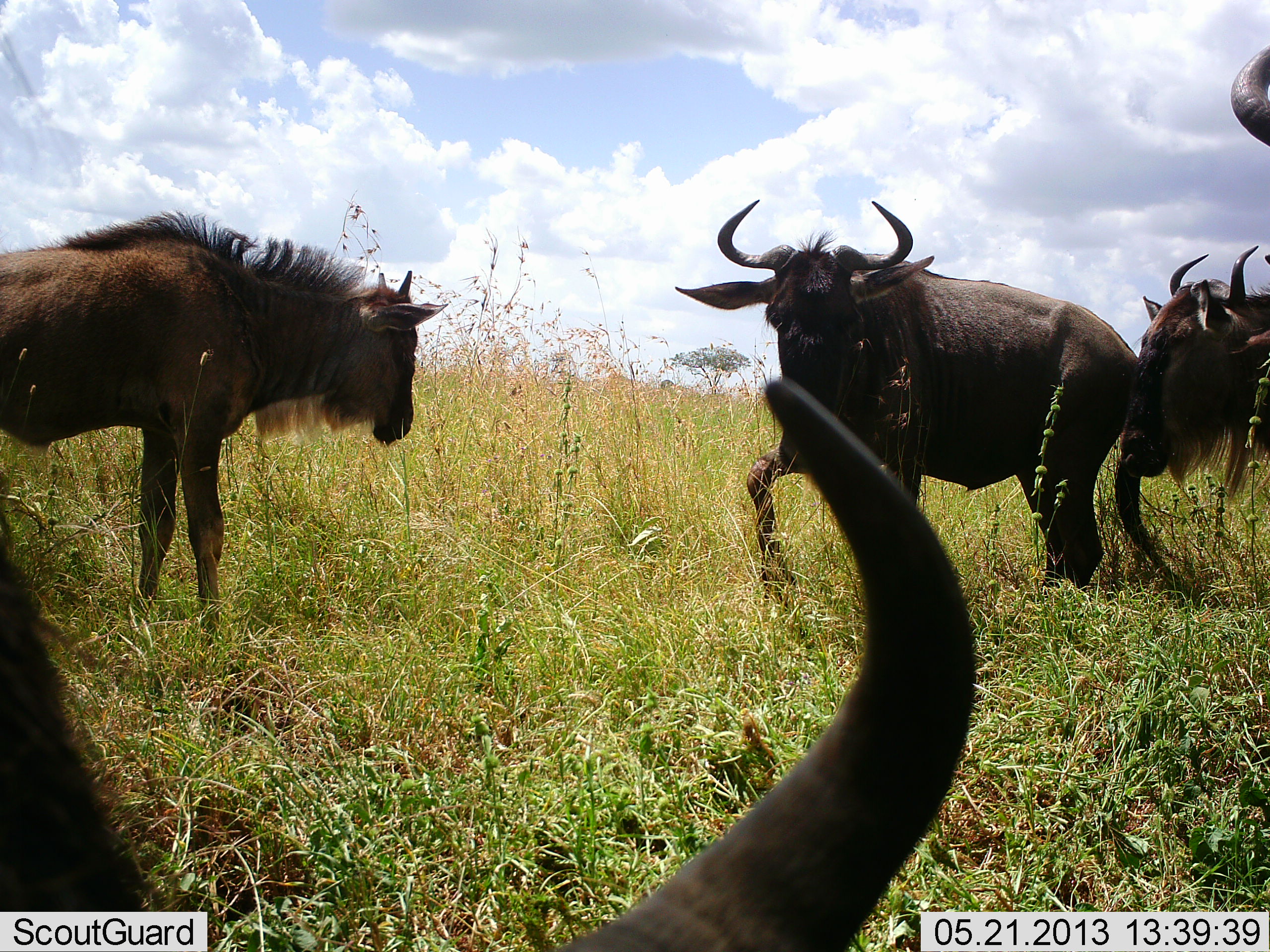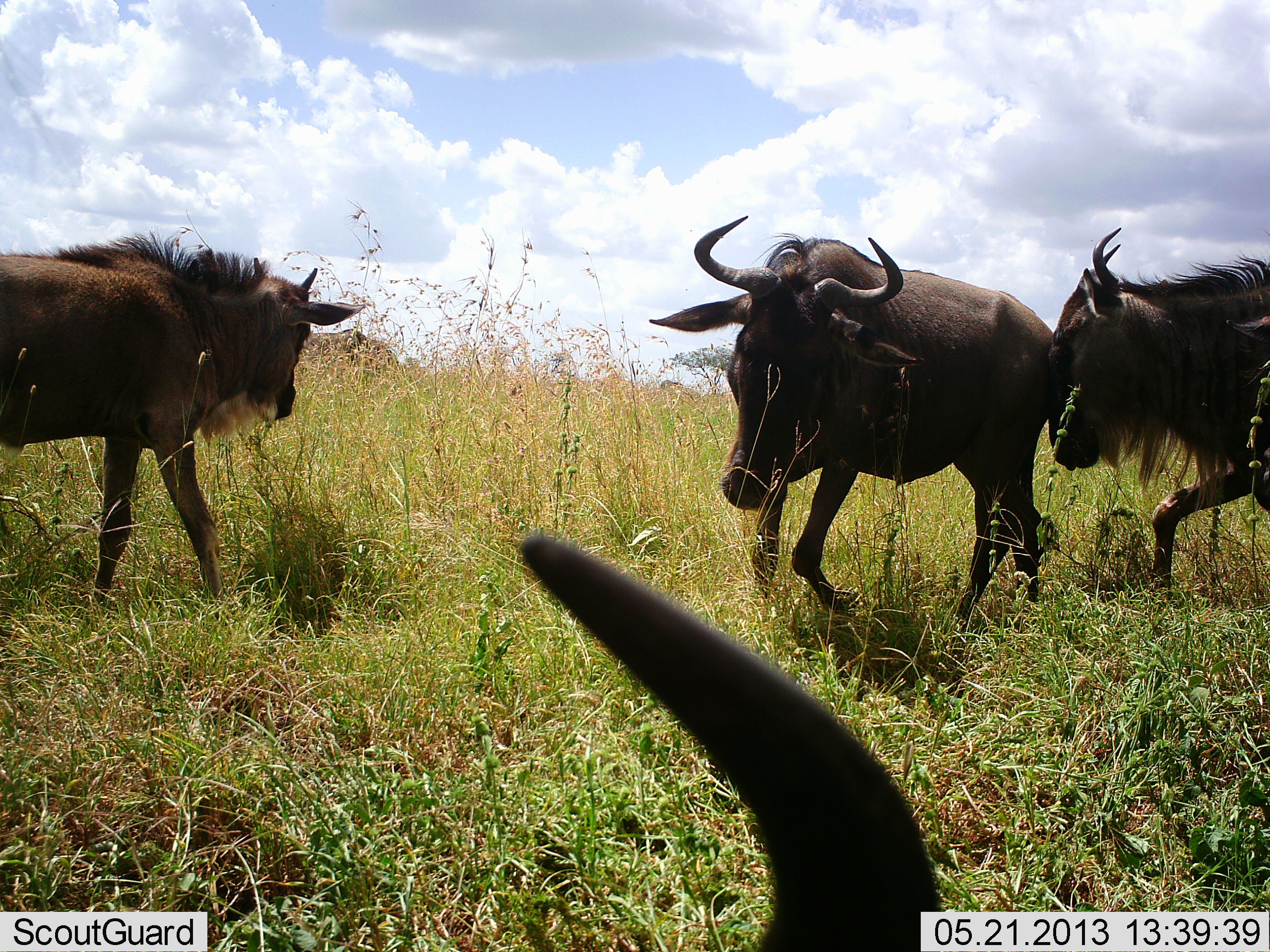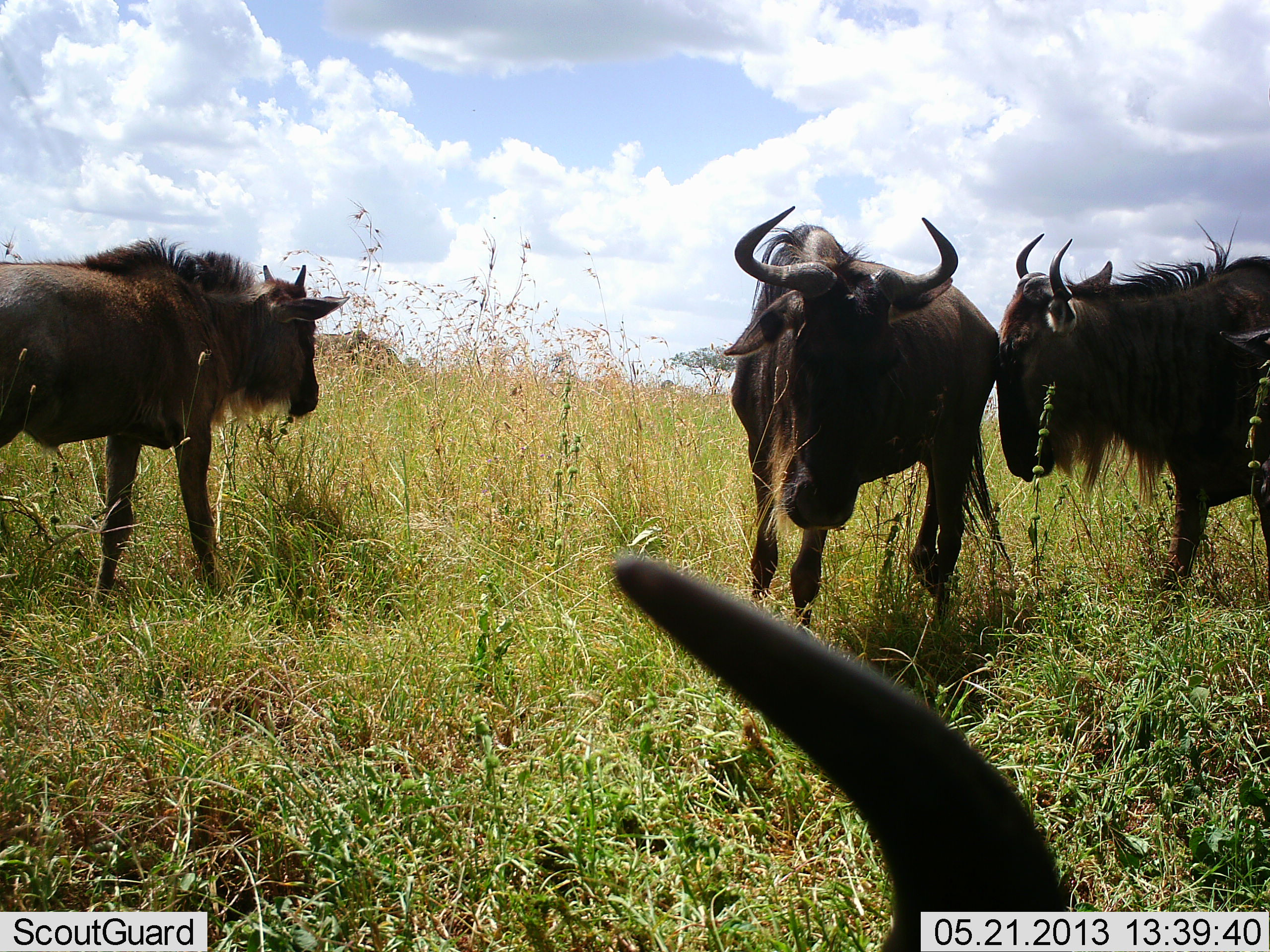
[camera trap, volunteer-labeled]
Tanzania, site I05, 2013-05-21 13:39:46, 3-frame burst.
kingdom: Animalia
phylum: Chordata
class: Mammalia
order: Artiodactyla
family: Bovidae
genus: Connochaetes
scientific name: Connochaetes taurinus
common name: blue wildebeest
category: wildebeest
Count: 4.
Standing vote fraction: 33%.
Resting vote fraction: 5%.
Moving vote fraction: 76%.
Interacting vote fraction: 43%.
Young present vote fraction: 10%.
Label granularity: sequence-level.